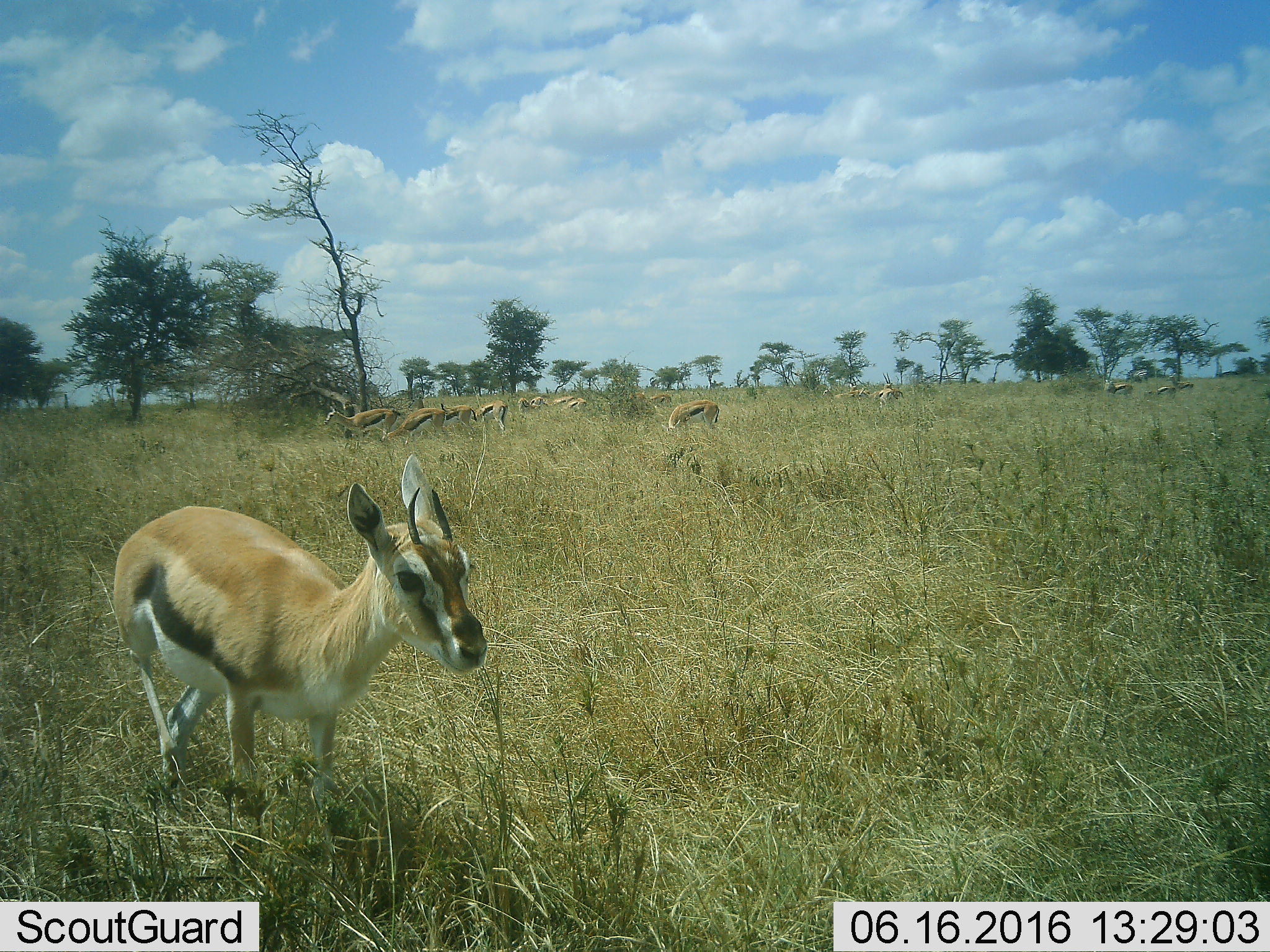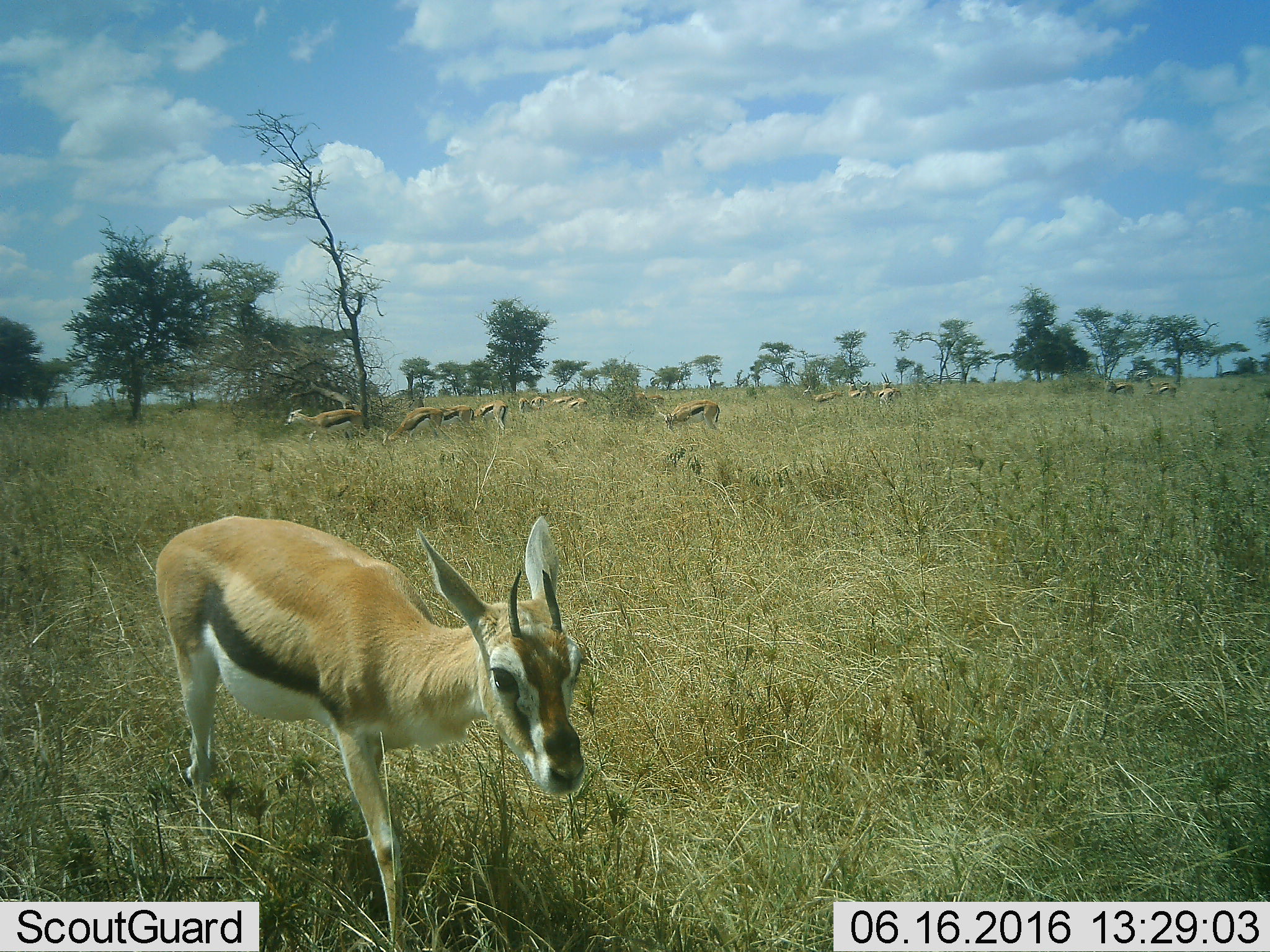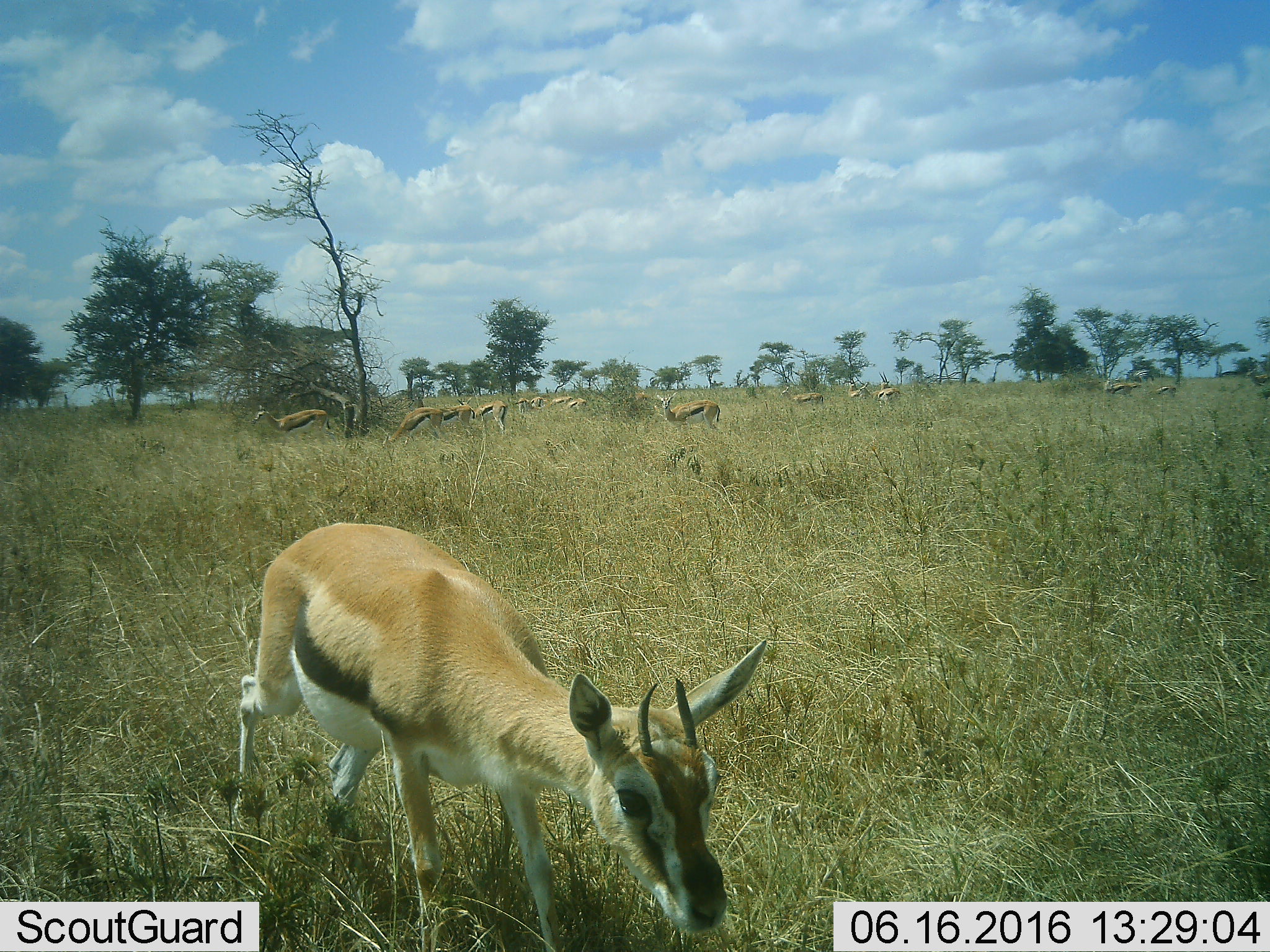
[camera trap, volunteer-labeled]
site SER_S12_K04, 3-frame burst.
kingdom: Animalia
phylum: Chordata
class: Mammalia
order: Artiodactyla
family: Bovidae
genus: Eudorcas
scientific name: Eudorcas thomsonii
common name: thomson's gazelle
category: gazellethomsons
Gazellethomsons (thomson's gazelle) (Eudorcas thomsonii), count 11-50. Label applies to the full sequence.